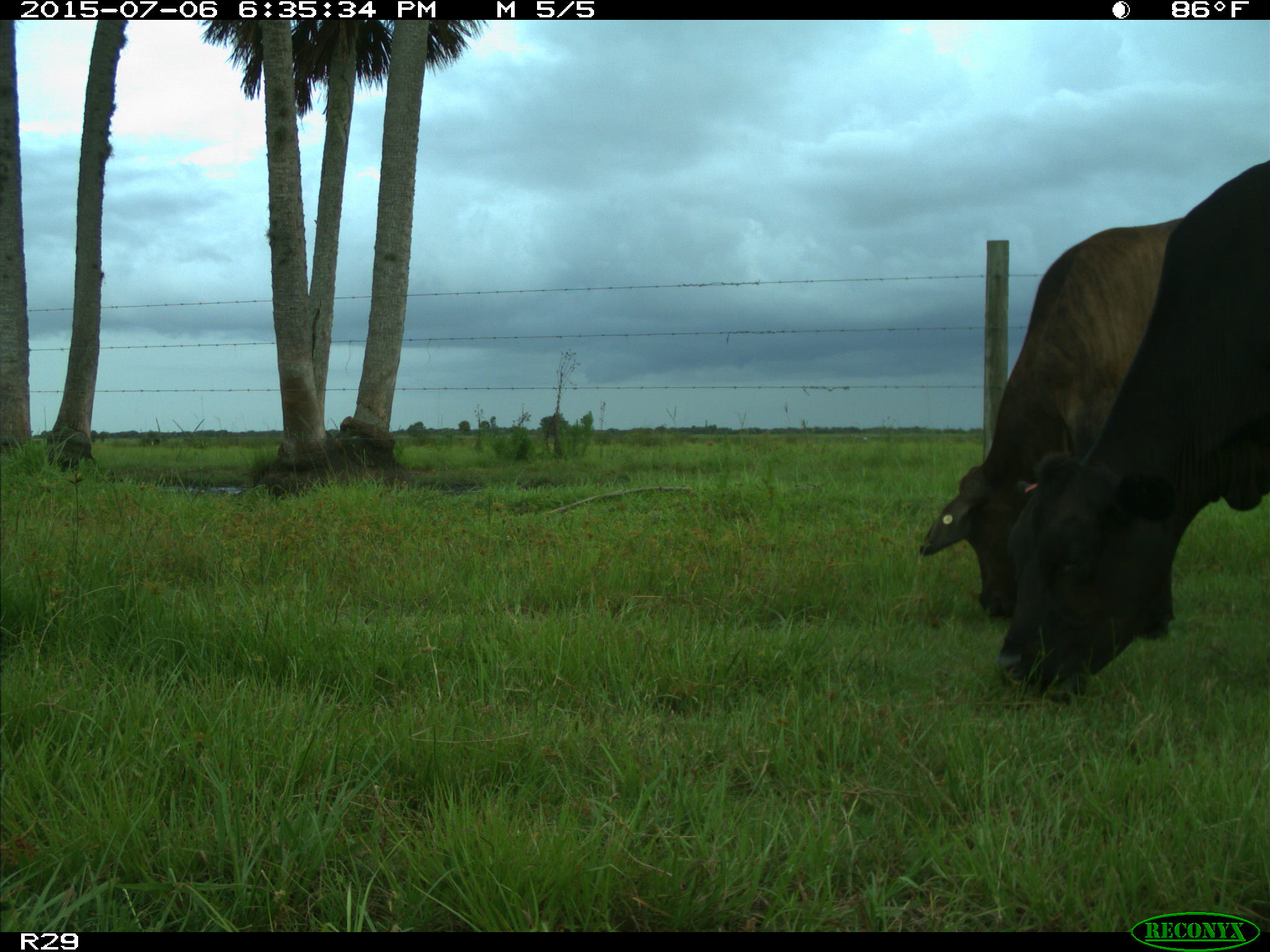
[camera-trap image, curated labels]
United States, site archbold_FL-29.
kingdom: Animalia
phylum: Chordata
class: Mammalia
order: Artiodactyla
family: Bovidae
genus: Bos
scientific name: Bos taurus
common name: domestic cow